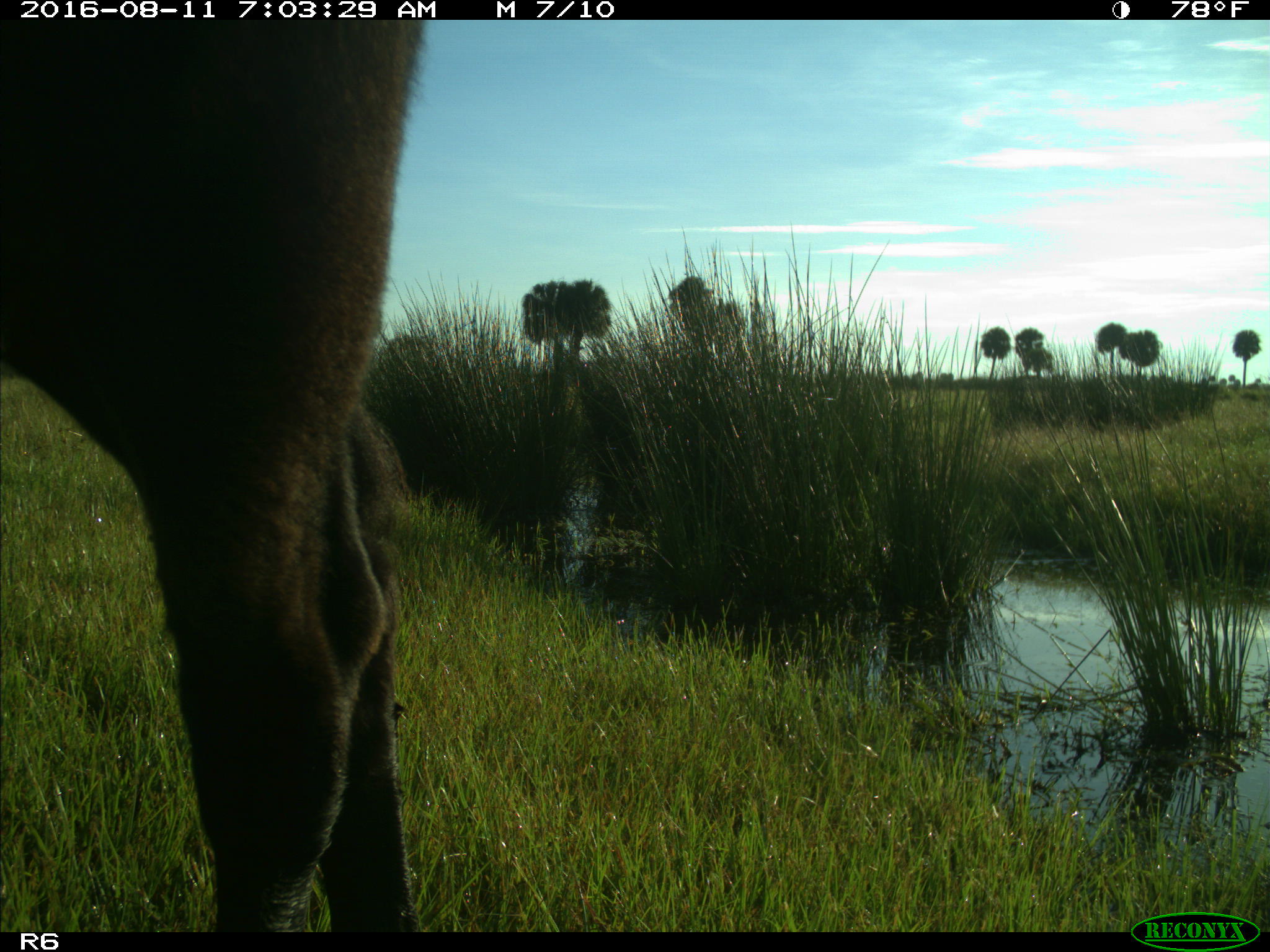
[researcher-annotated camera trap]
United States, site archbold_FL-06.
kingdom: Animalia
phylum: Chordata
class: Mammalia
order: Artiodactyla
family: Bovidae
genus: Bos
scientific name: Bos taurus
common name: domestic cow